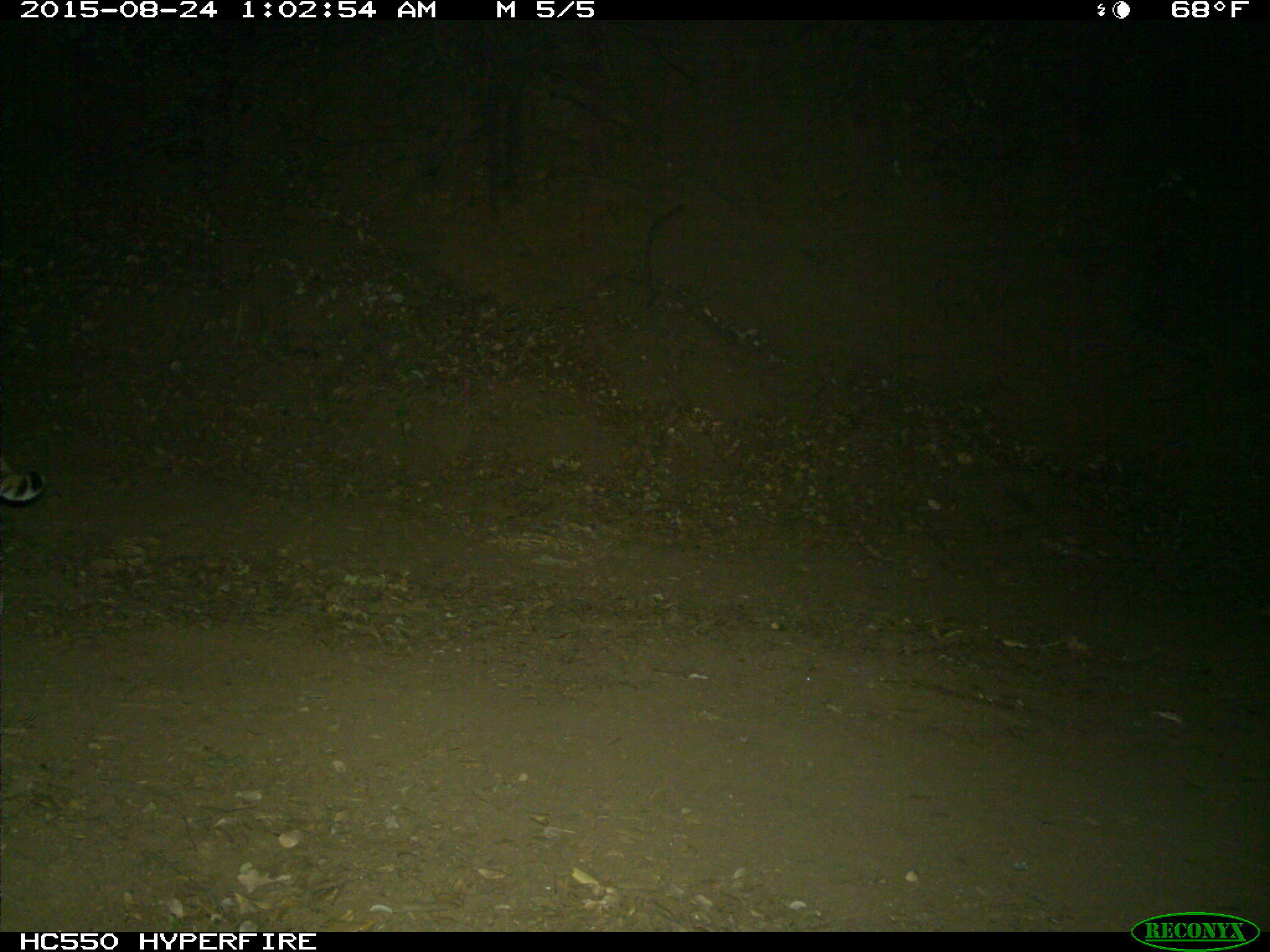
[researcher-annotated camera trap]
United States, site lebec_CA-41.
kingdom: Animalia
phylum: Chordata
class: Mammalia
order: Carnivora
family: Felidae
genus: Lynx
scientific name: Lynx rufus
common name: bobcat